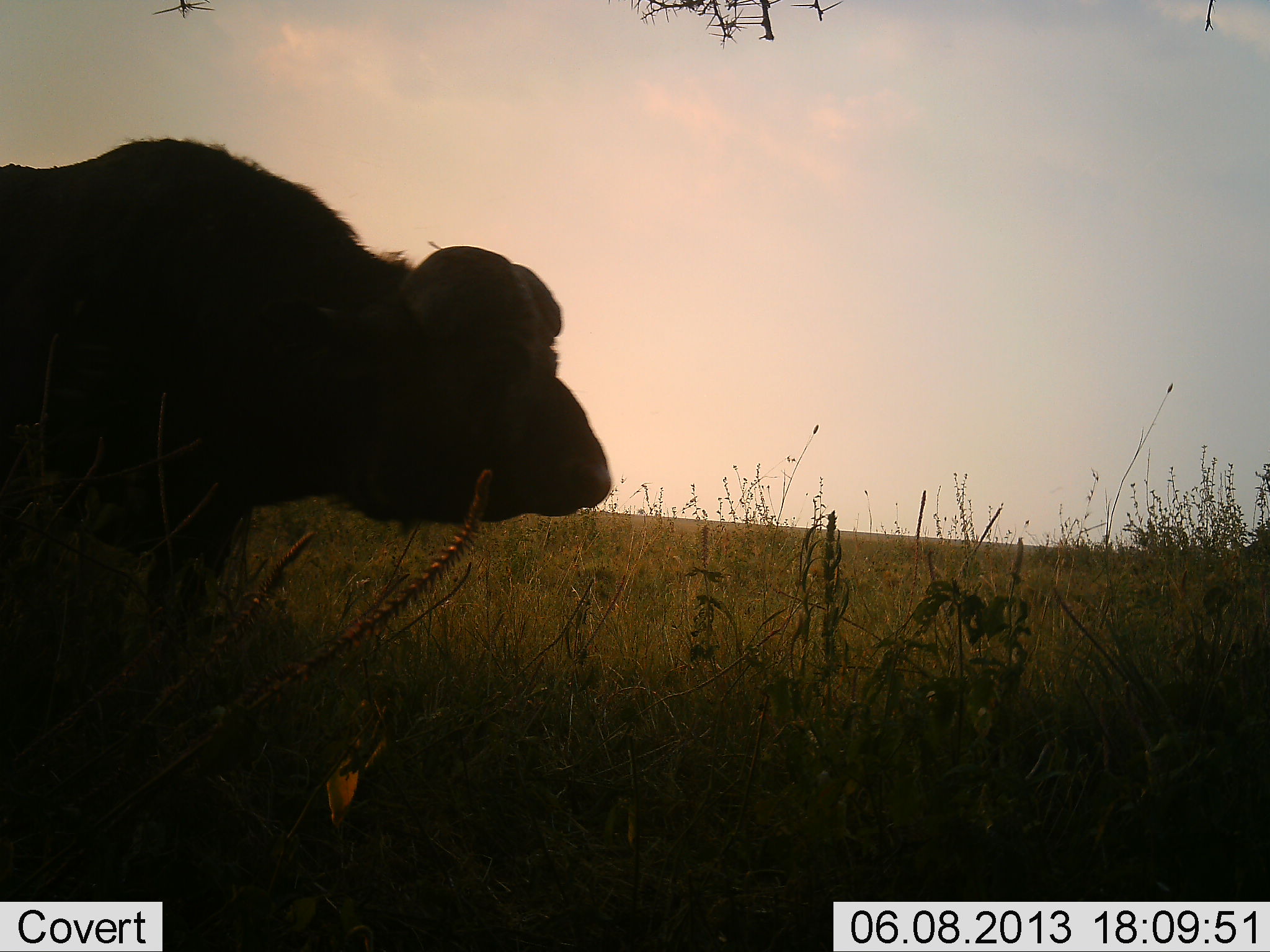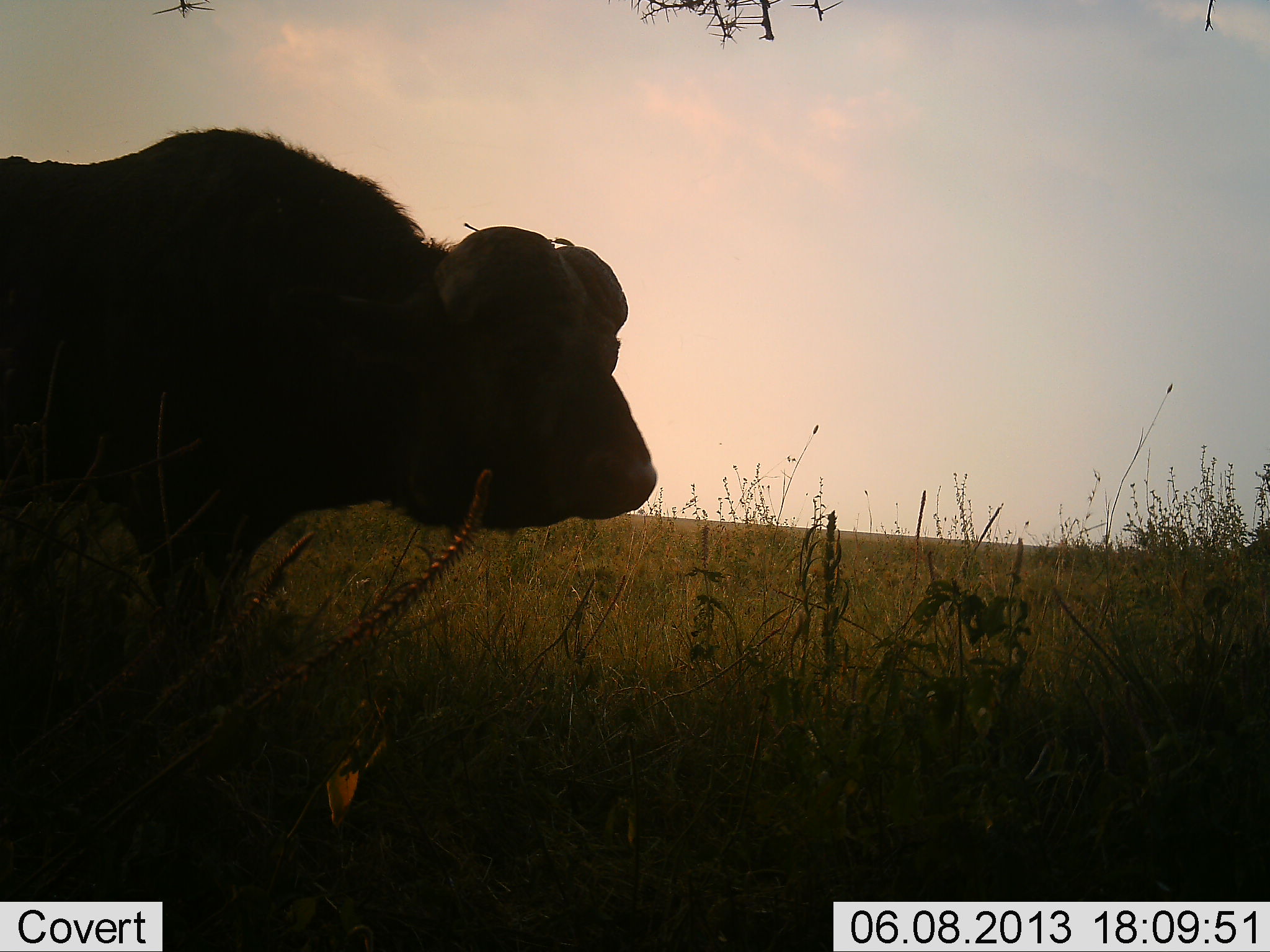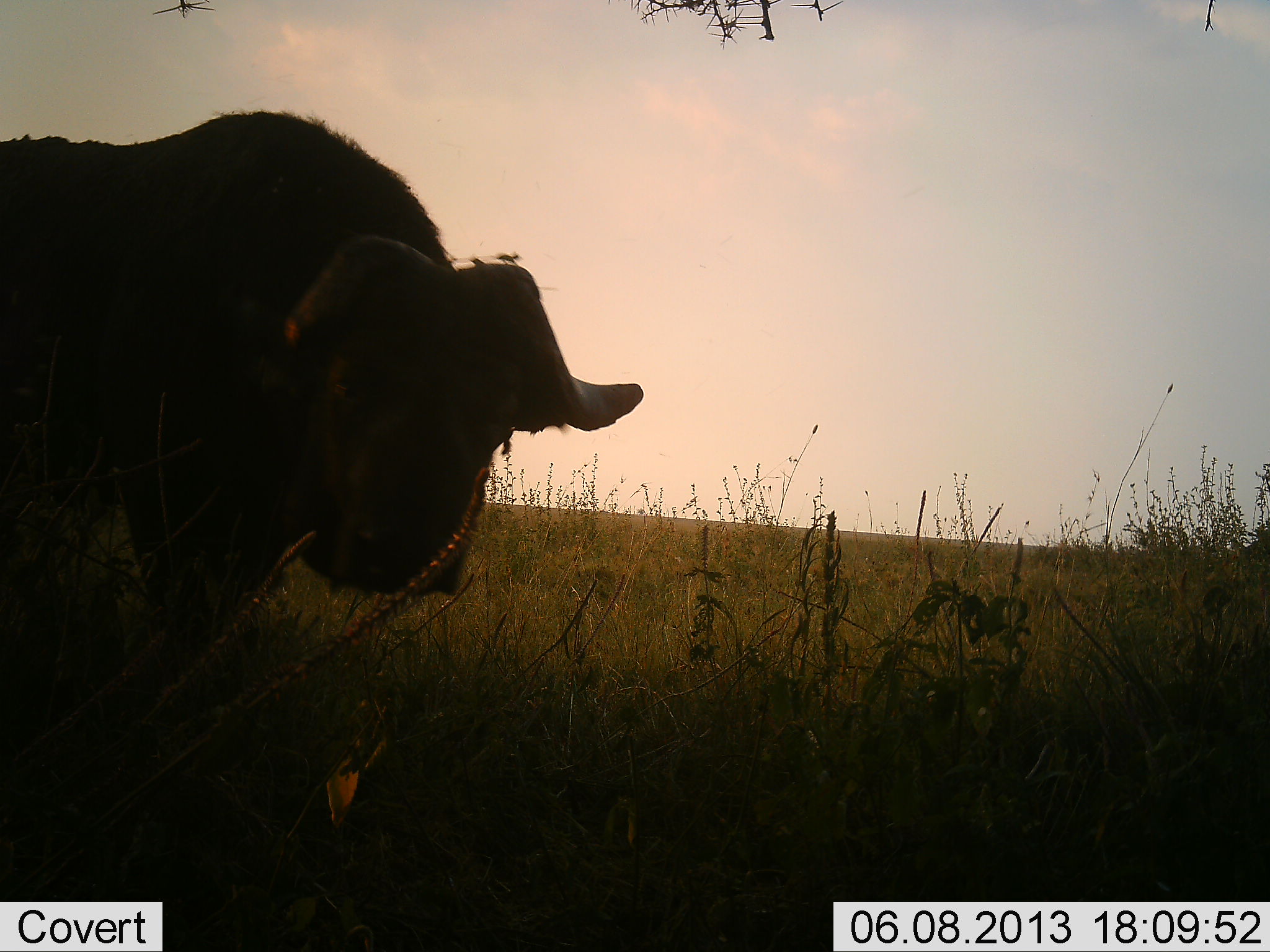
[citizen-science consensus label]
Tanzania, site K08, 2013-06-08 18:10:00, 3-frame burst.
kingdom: Animalia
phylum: Chordata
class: Mammalia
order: Artiodactyla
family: Bovidae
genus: Syncerus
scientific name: Syncerus caffer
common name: cape buffalo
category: buffalo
Buffalo (cape buffalo) (Syncerus caffer), count 1. Behavior (volunteer vote fractions): standing 86%, resting 0%, moving 17%, interacting 0%. Young present (vote fraction): 0%. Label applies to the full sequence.